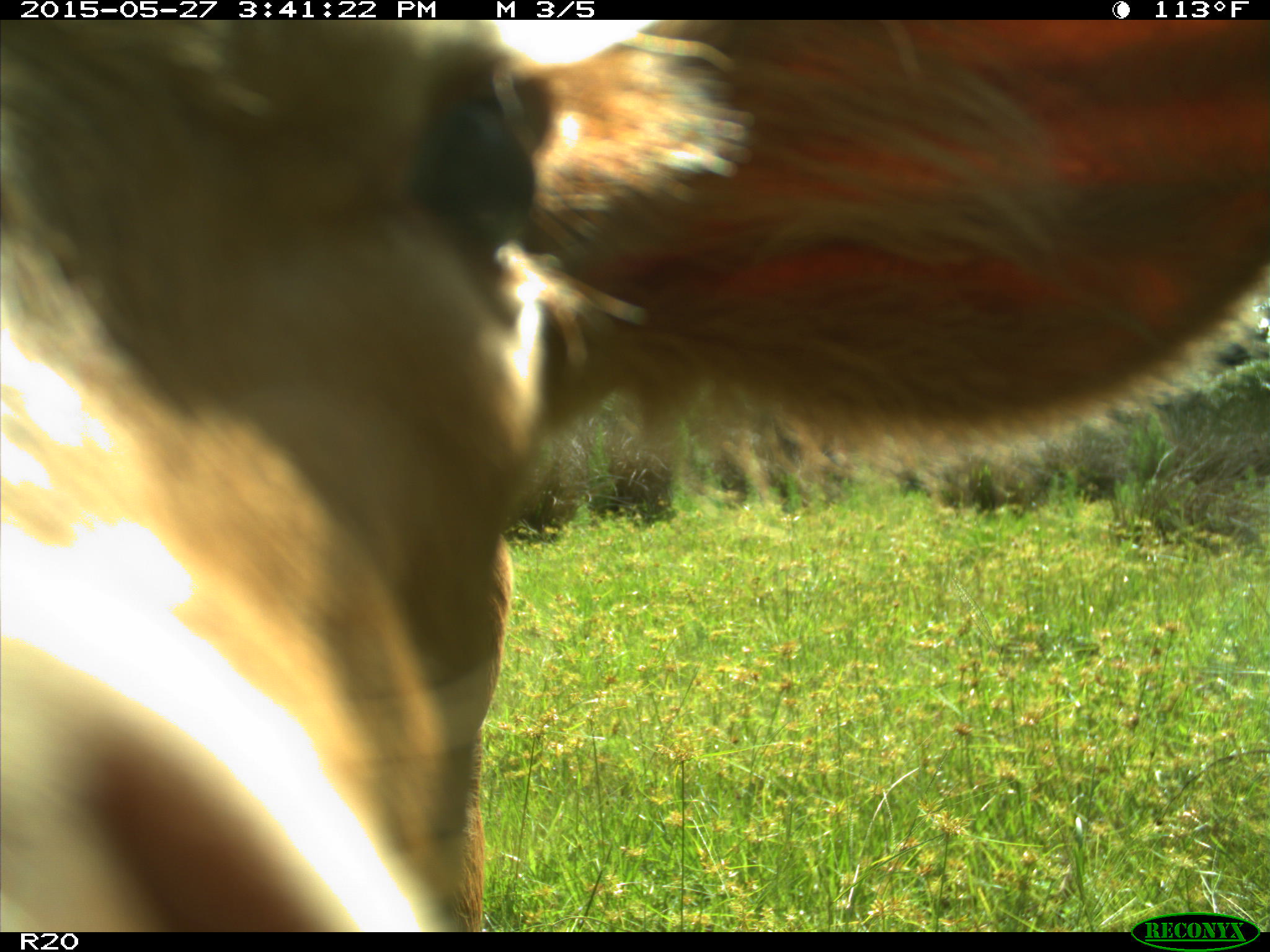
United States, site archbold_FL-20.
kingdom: Animalia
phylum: Chordata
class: Mammalia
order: Artiodactyla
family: Bovidae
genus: Bos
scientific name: Bos taurus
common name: domestic cow